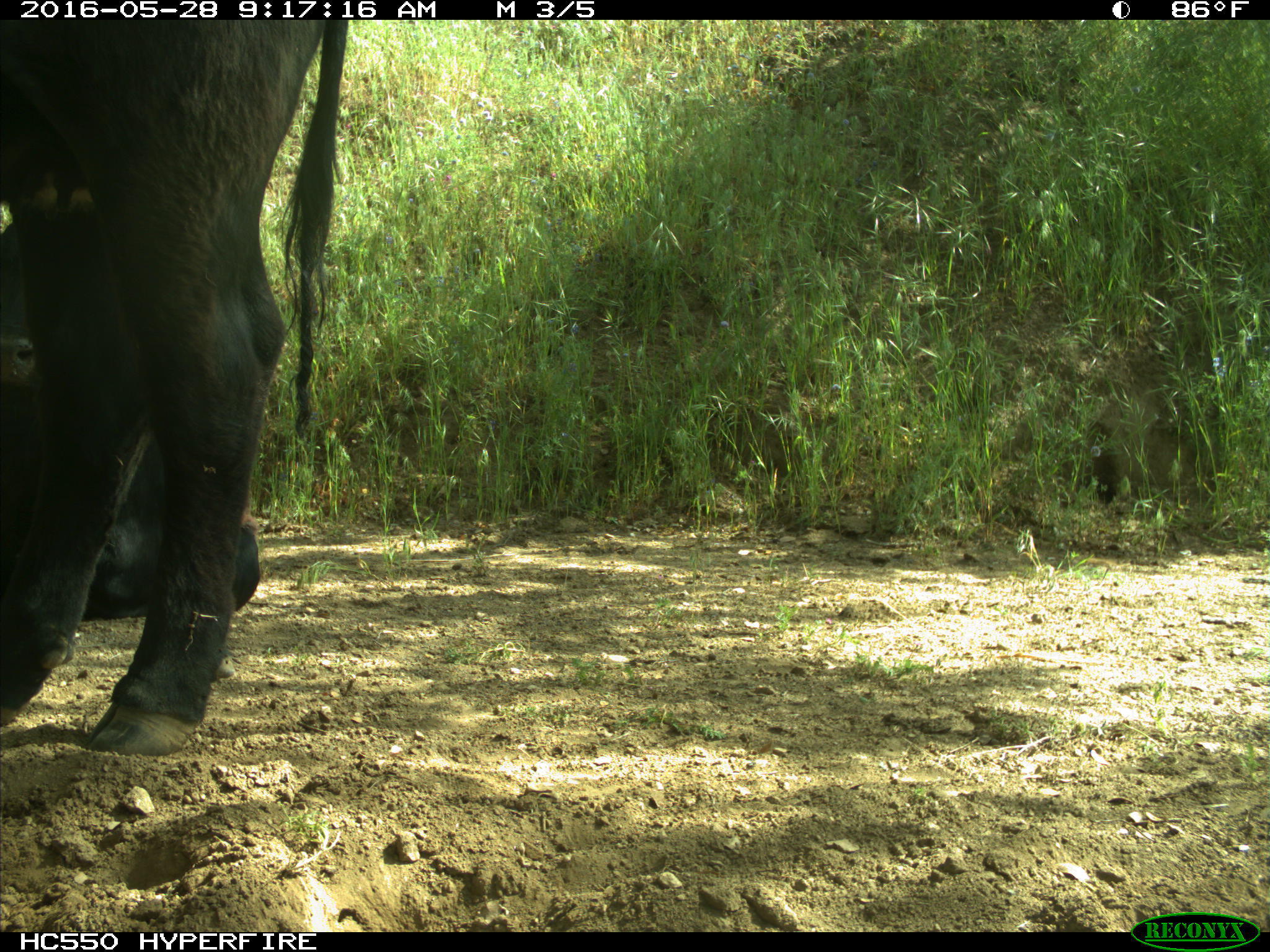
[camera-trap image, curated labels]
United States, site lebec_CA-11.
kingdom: Animalia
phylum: Chordata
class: Mammalia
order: Artiodactyla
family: Bovidae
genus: Bos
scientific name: Bos taurus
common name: domestic cow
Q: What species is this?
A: Bos taurus (domestic cow).